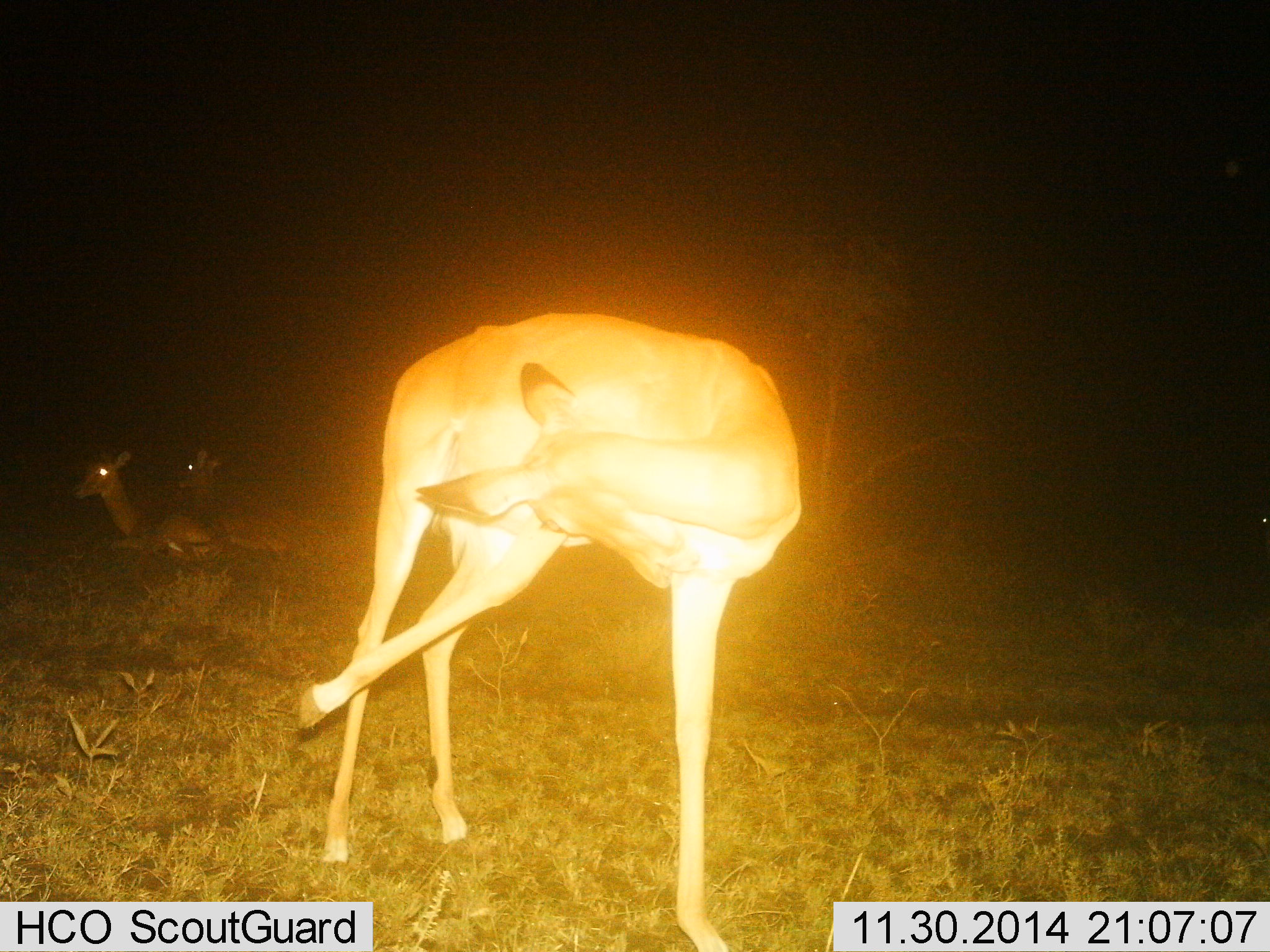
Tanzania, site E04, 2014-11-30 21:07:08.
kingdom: Animalia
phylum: Chordata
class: Mammalia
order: Artiodactyla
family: Bovidae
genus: Aepyceros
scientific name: Aepyceros melampus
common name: impala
Impala (Aepyceros melampus), count 3. Behavior (volunteer vote fractions): standing 80%, resting 100%, moving 10%, interacting 0%. Young present (vote fraction): 0%. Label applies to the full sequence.